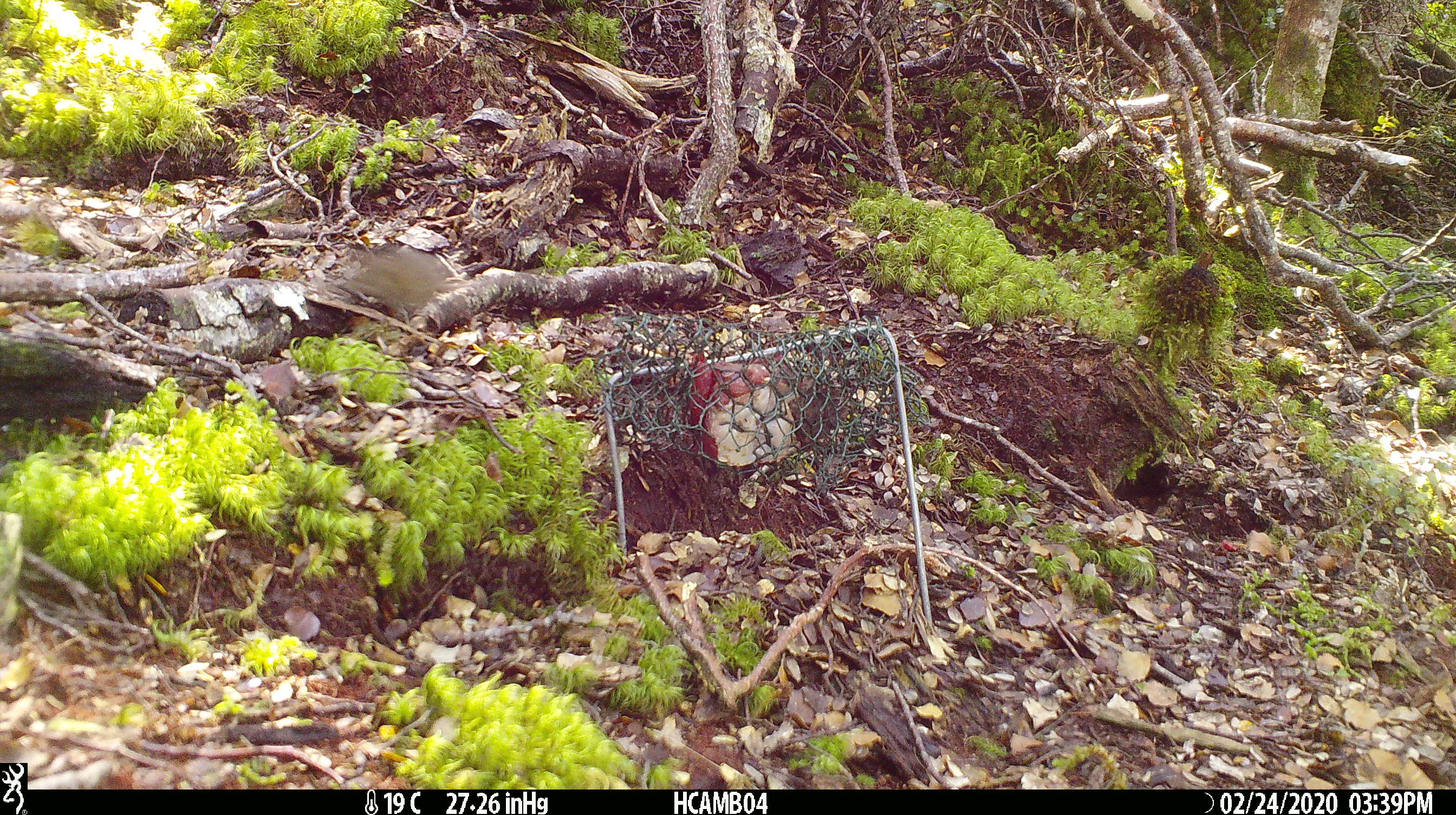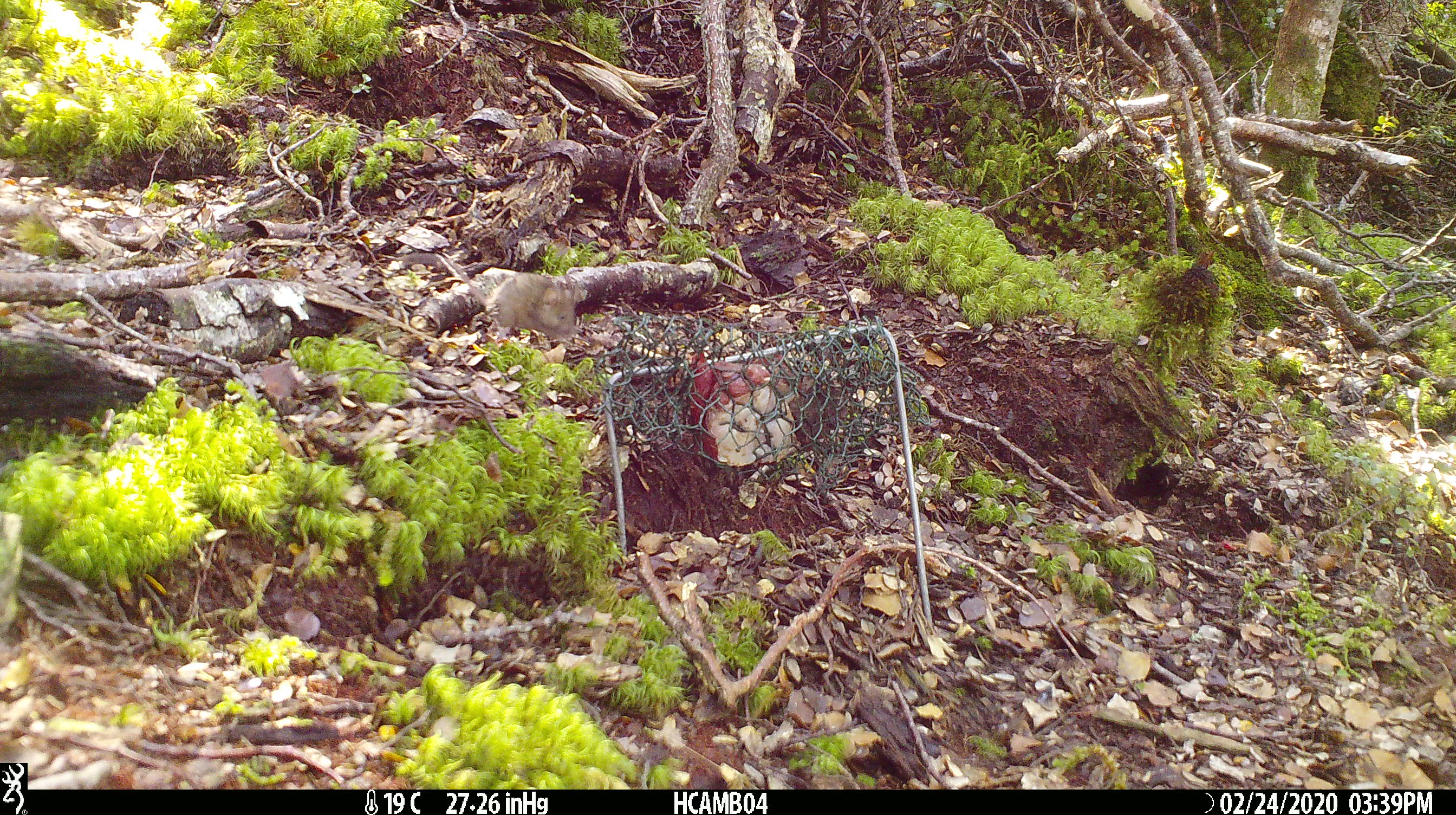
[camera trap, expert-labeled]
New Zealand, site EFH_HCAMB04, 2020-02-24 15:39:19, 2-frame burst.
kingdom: Animalia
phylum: Chordata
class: Mammalia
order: Rodentia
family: Muridae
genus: Mus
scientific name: Mus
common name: mouse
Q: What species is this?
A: Mouse (Mus).